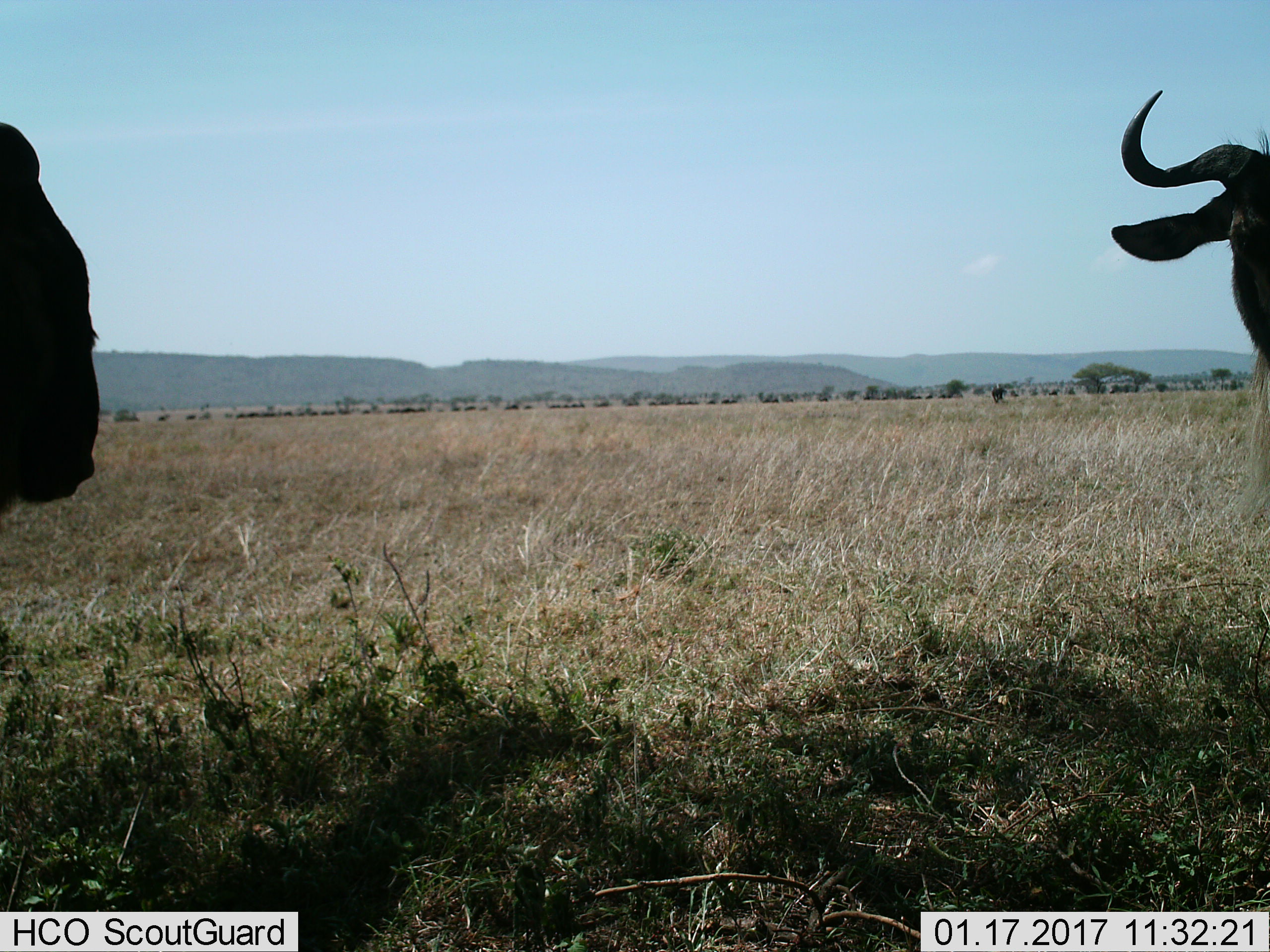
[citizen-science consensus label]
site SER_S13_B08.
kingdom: Animalia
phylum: Chordata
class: Mammalia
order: Artiodactyla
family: Bovidae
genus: Connochaetes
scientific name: Connochaetes taurinus taurinus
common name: blue wildebeest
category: wildebeestblue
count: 11-50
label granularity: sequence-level